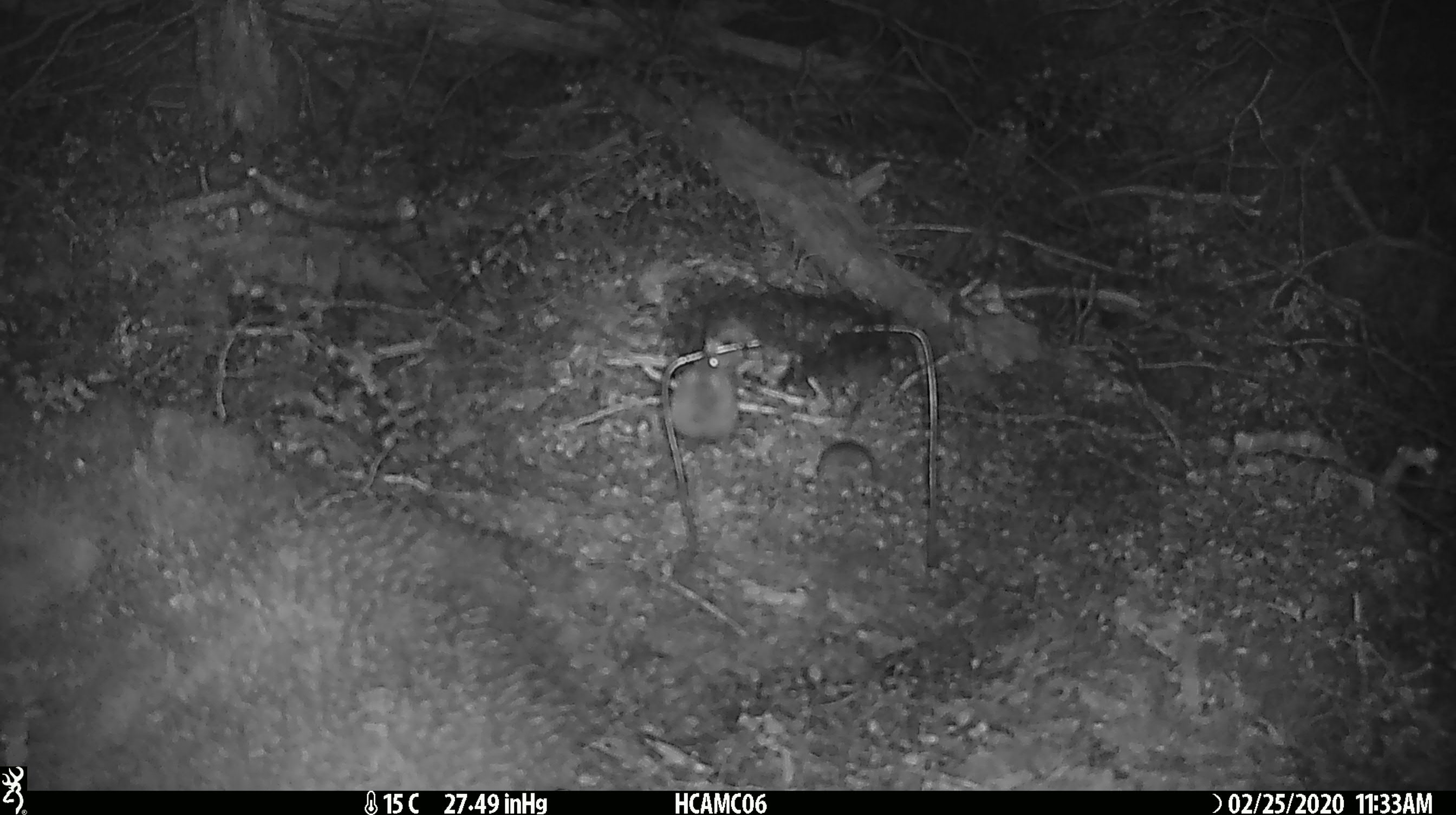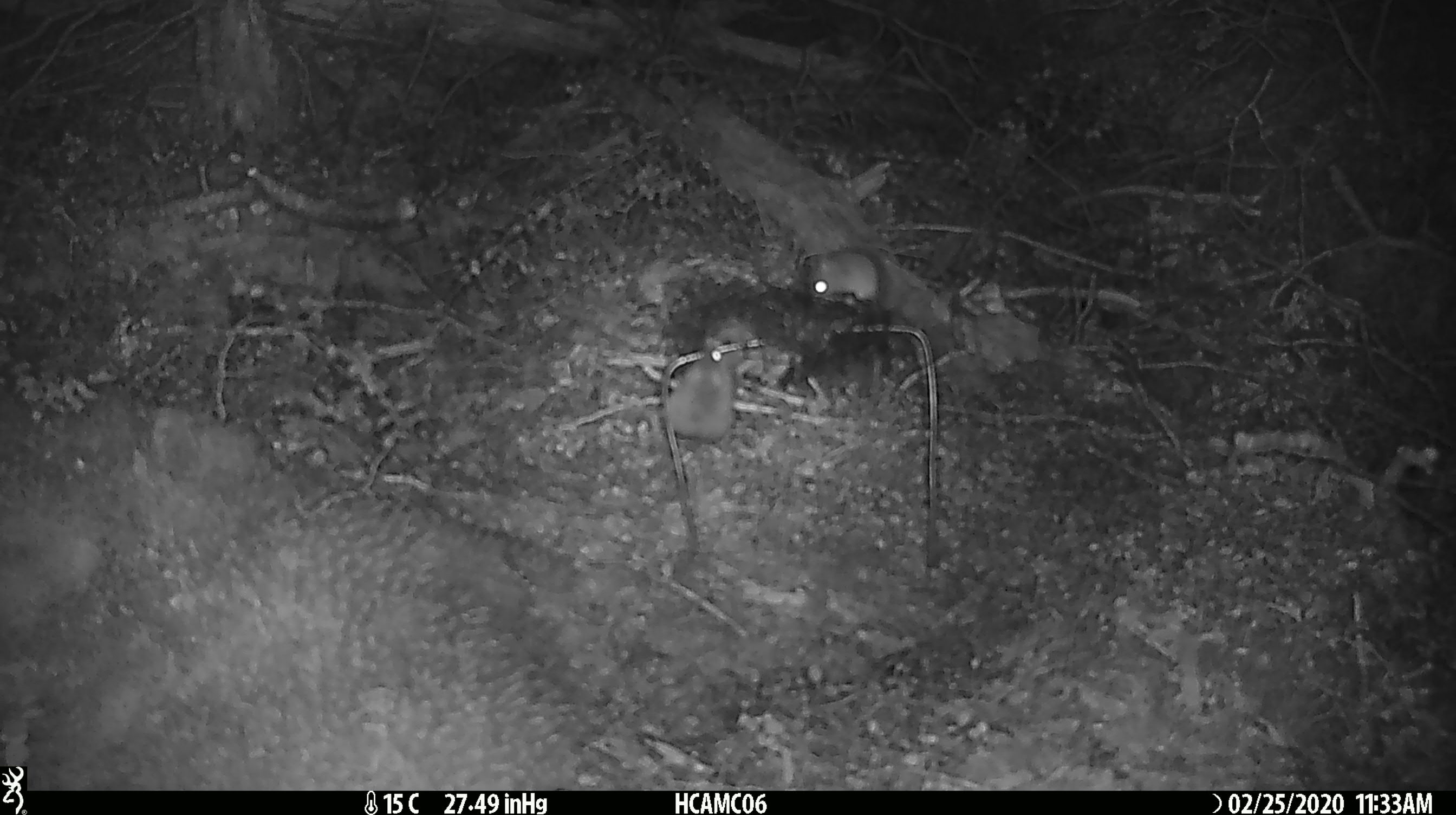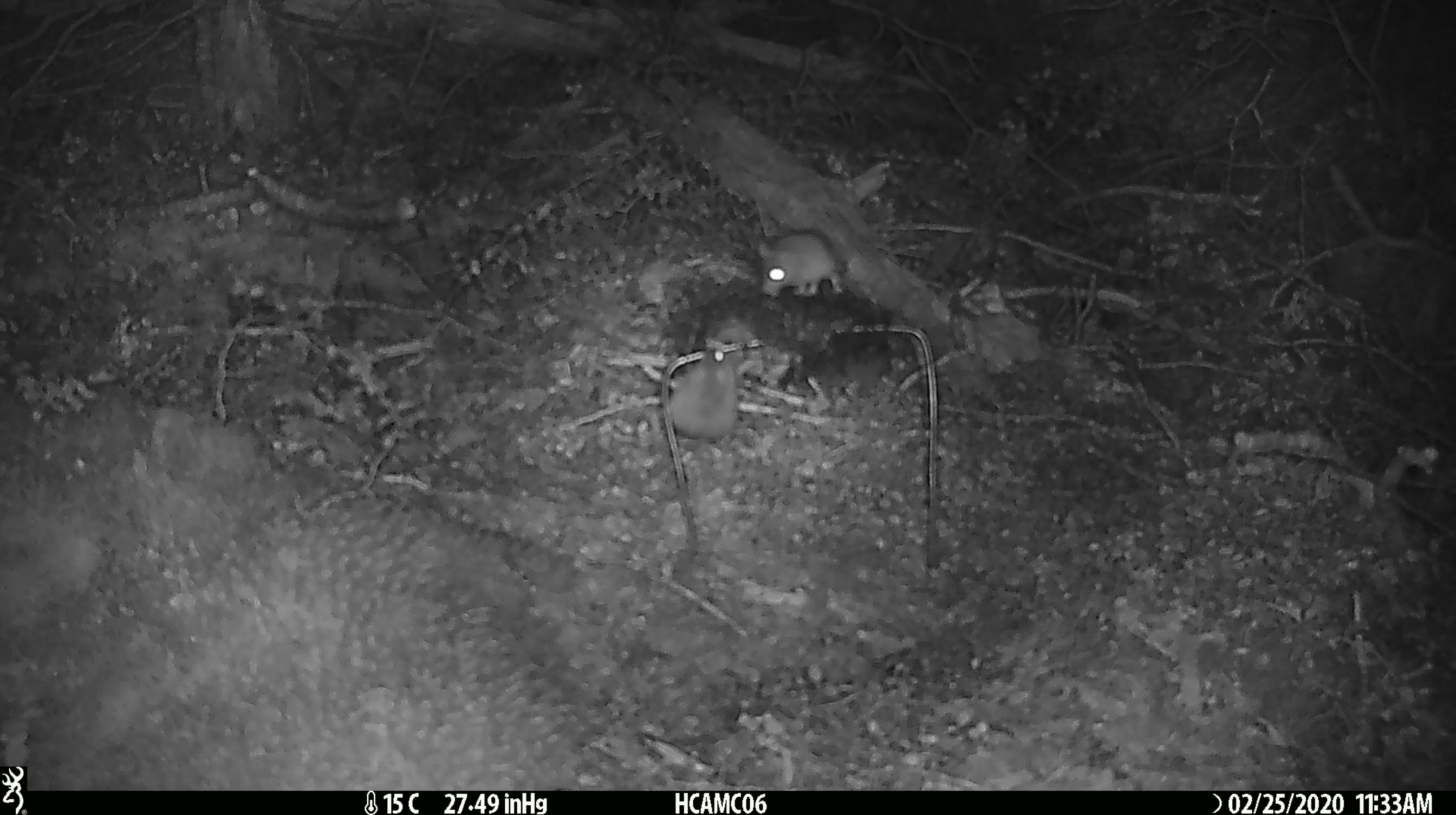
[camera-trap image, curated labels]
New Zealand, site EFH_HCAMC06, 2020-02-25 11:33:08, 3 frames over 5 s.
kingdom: Animalia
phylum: Chordata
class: Mammalia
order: Rodentia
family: Muridae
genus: Mus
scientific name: Mus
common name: mouse